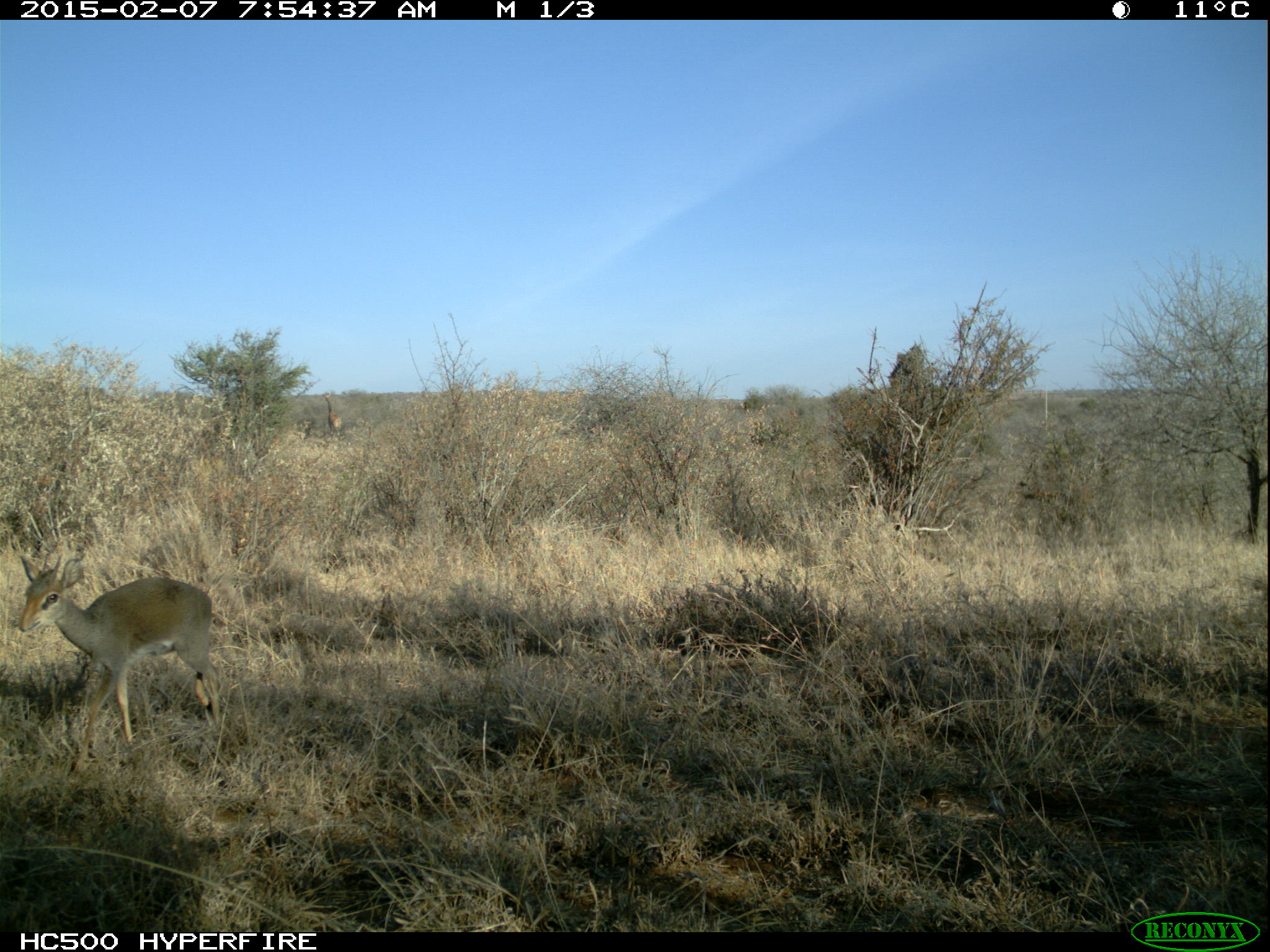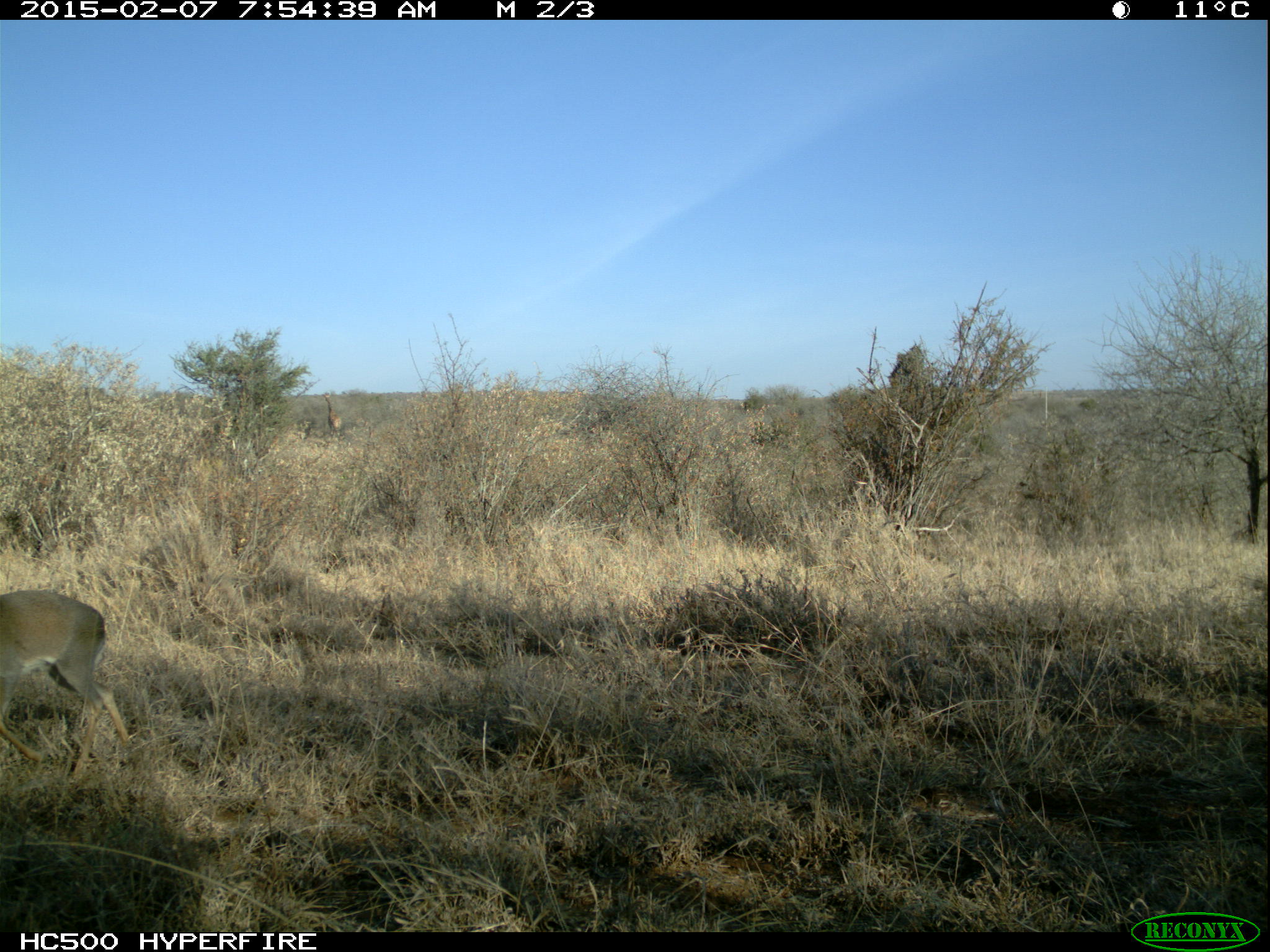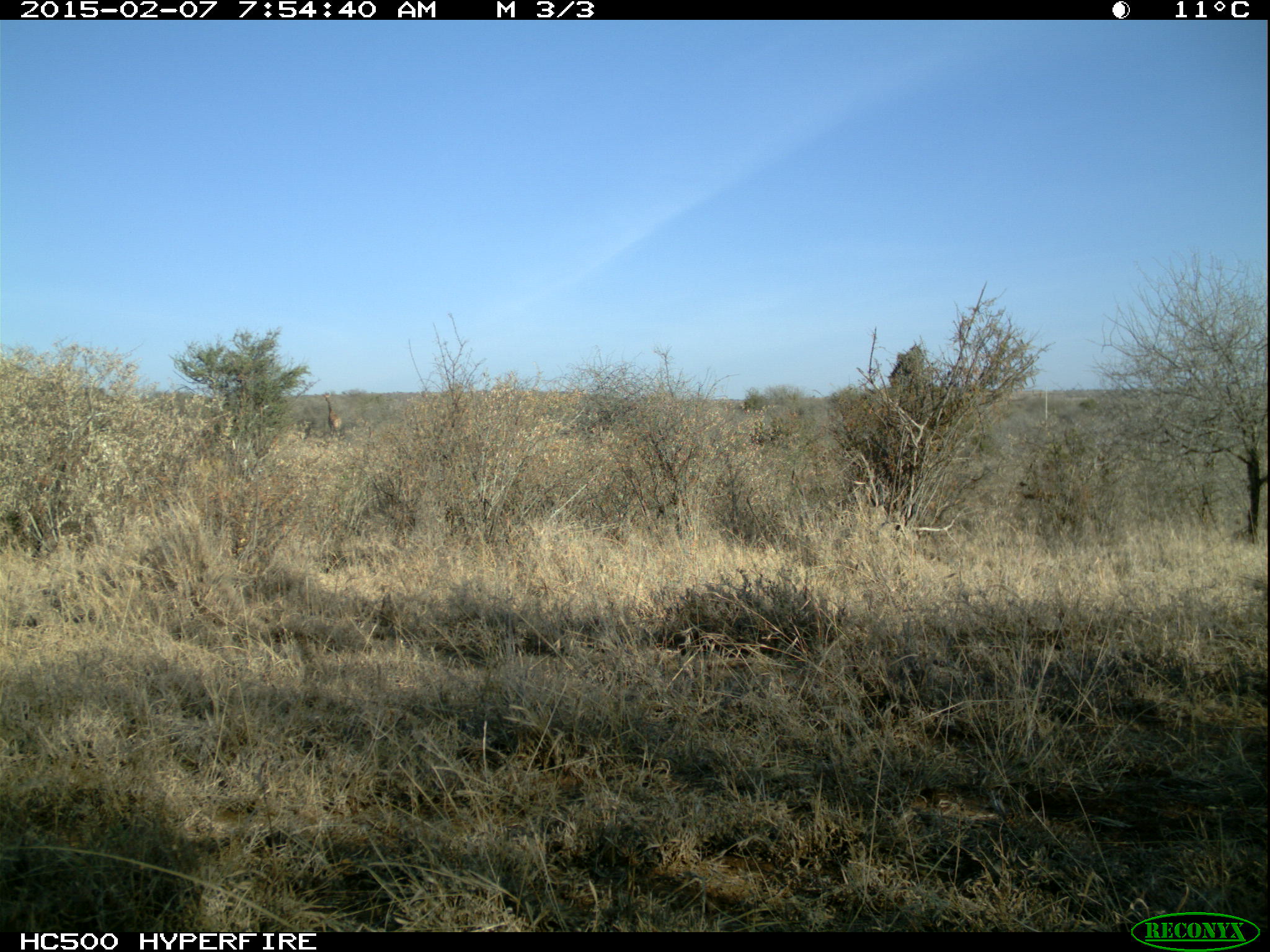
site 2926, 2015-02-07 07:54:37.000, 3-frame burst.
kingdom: Animalia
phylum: Chordata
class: Mammalia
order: Artiodactyla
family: Bovidae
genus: Madoqua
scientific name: Madoqua guentheri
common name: günther's dik-dik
Madoqua guentheri (günther's dik-dik), count 1.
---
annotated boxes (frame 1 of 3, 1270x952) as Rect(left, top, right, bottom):
madoqua guentheri: Rect(16, 553, 220, 774)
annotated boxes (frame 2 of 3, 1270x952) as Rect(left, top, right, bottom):
madoqua guentheri: Rect(0, 590, 133, 784)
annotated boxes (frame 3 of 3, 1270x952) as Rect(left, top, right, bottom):
madoqua guentheri: Rect(322, 392, 342, 437)